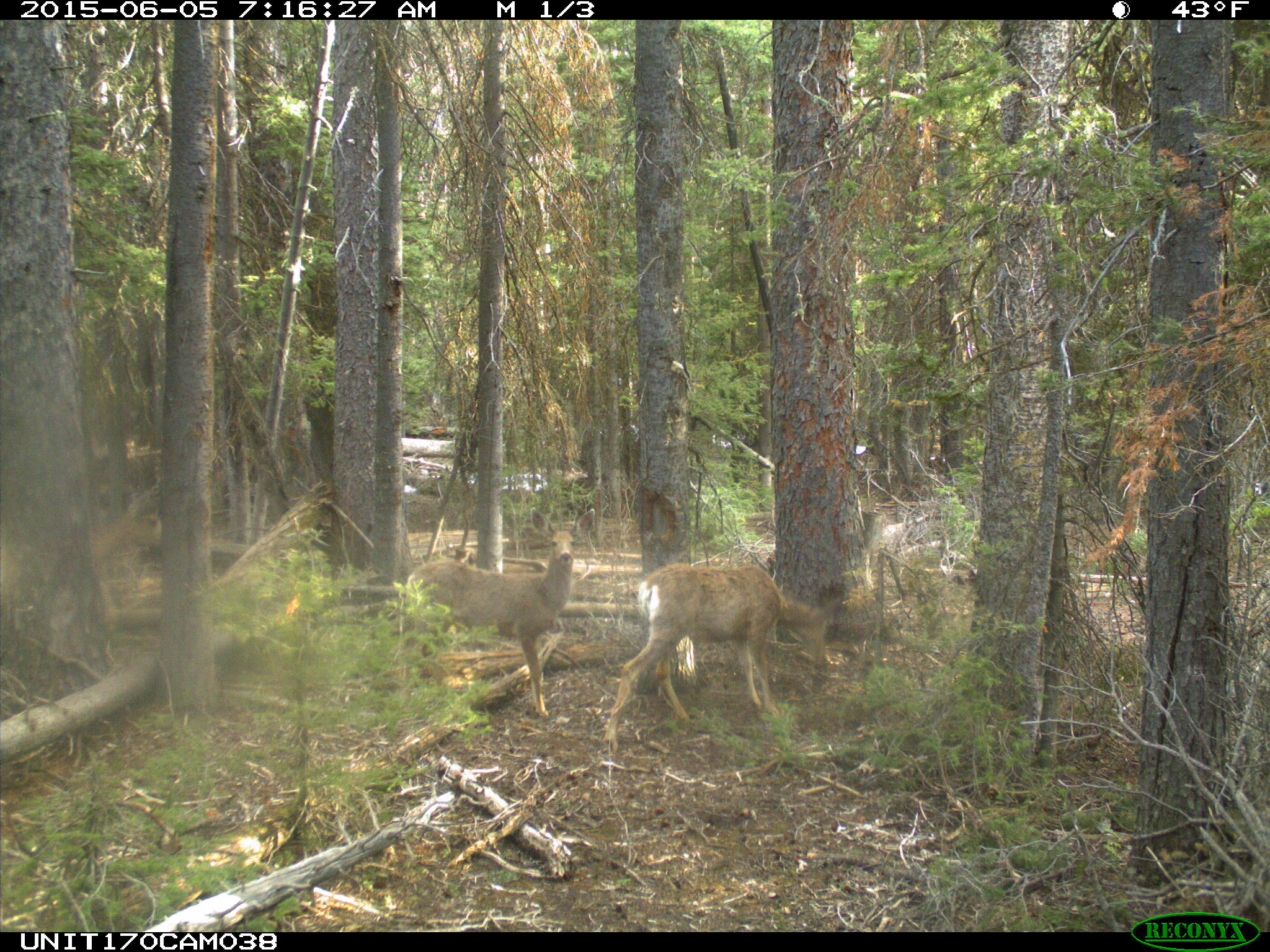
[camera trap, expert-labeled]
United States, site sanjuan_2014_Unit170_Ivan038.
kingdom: Animalia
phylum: Chordata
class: Mammalia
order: Artiodactyla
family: Cervidae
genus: Odocoileus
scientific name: Odocoileus hemionus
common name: mule deer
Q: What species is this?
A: Odocoileus hemionus (mule deer).